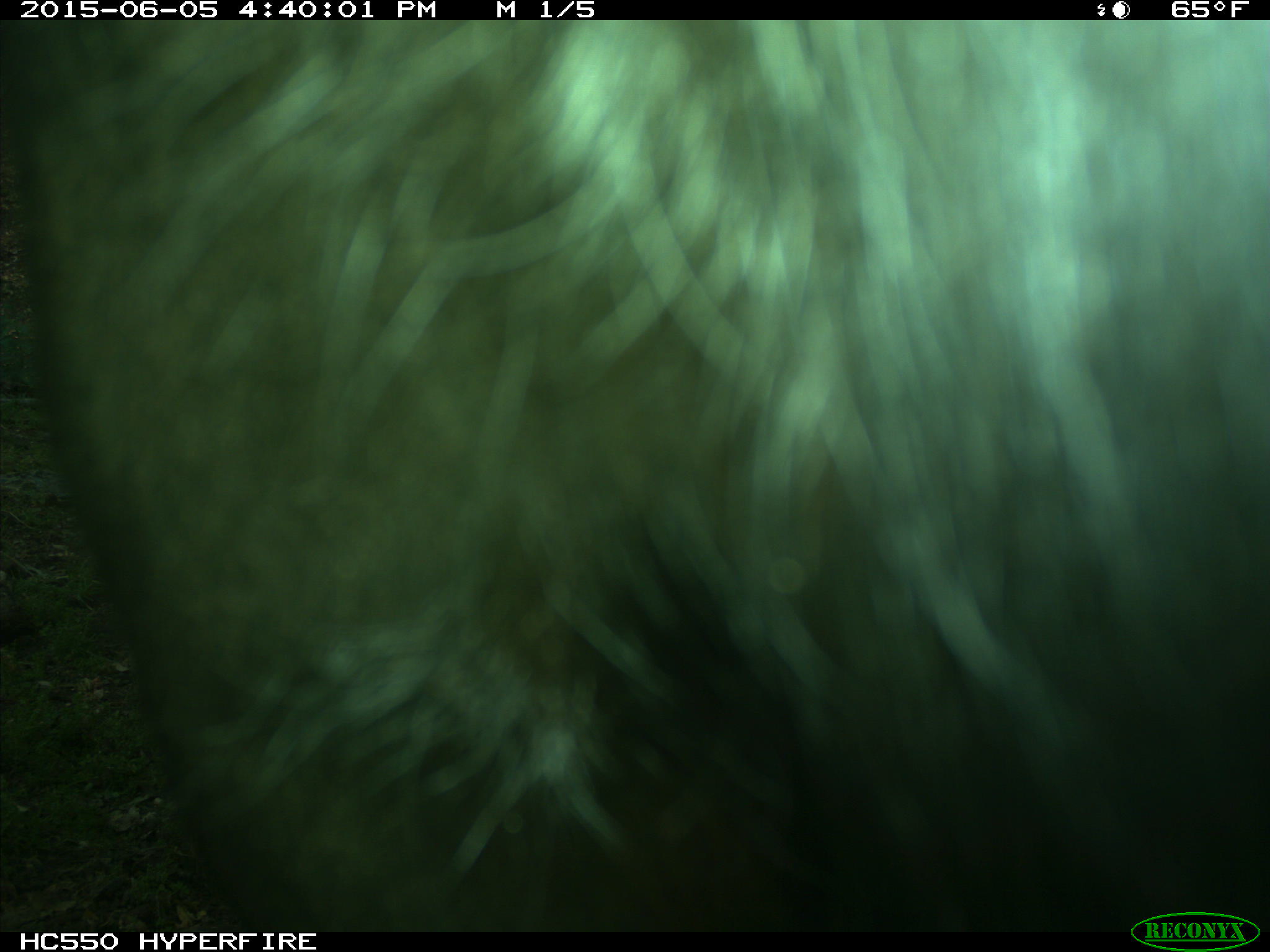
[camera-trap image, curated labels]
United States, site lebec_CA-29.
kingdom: Animalia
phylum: Chordata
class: Mammalia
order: Artiodactyla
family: Bovidae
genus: Bos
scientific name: Bos taurus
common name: domestic cow